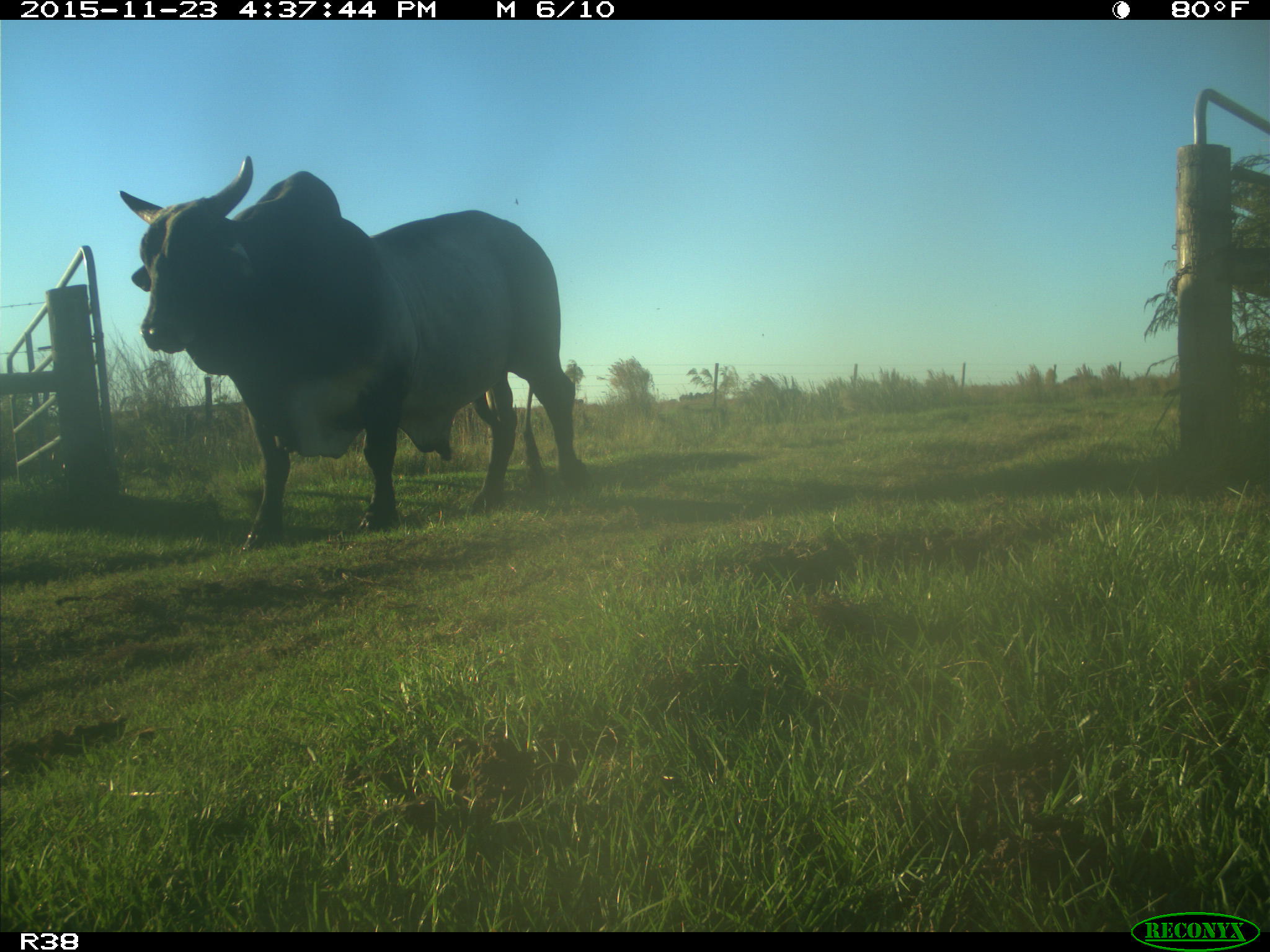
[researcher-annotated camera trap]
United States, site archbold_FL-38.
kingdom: Animalia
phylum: Chordata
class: Mammalia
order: Artiodactyla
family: Bovidae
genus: Bos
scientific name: Bos taurus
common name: domestic cow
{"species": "Bos taurus (domestic cow)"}